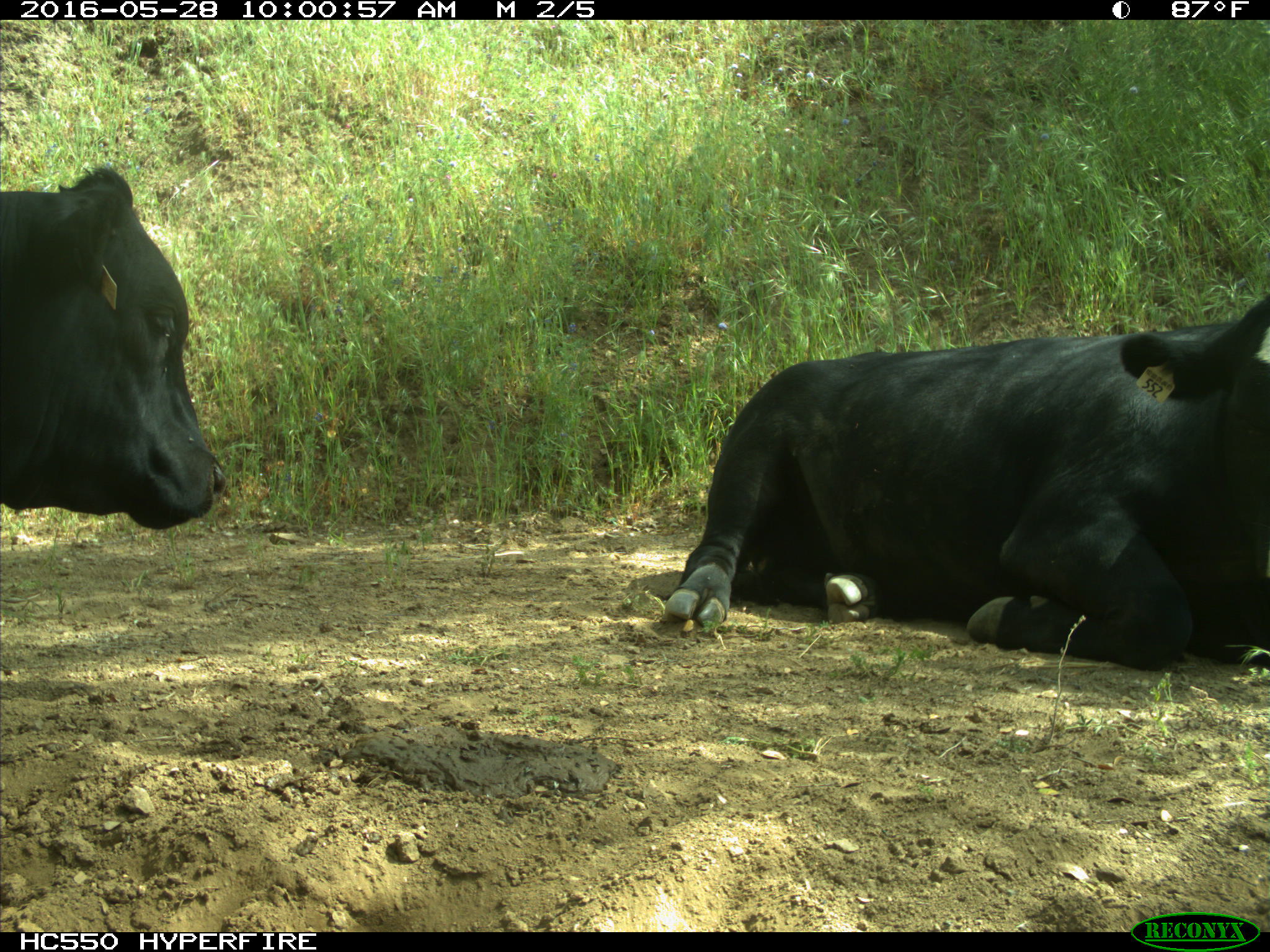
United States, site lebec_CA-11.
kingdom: Animalia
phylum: Chordata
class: Mammalia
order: Artiodactyla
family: Bovidae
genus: Bos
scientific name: Bos taurus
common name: domestic cow